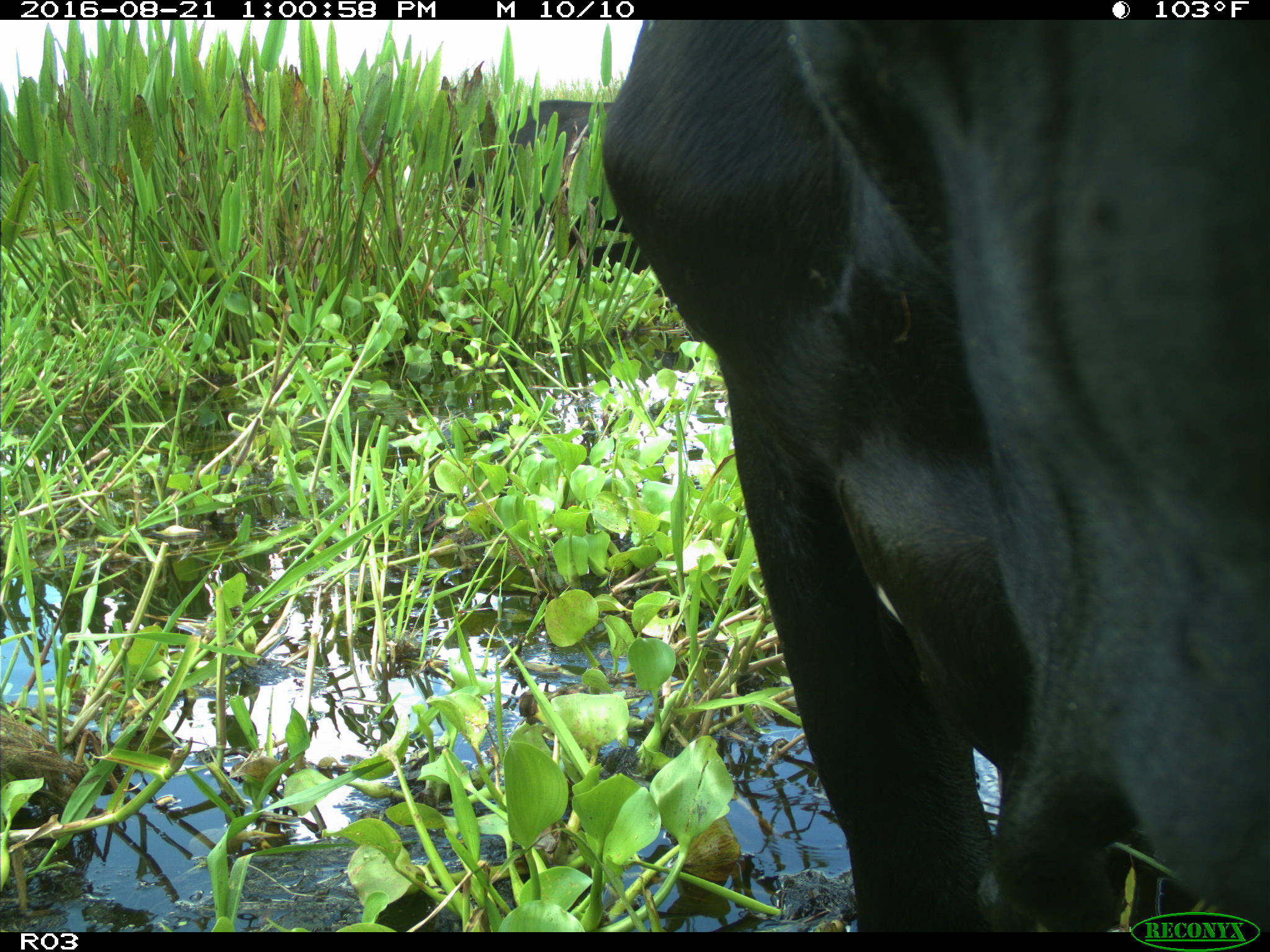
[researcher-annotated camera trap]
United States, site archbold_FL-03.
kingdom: Animalia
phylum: Chordata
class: Mammalia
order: Artiodactyla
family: Bovidae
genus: Bos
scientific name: Bos taurus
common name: domestic cow